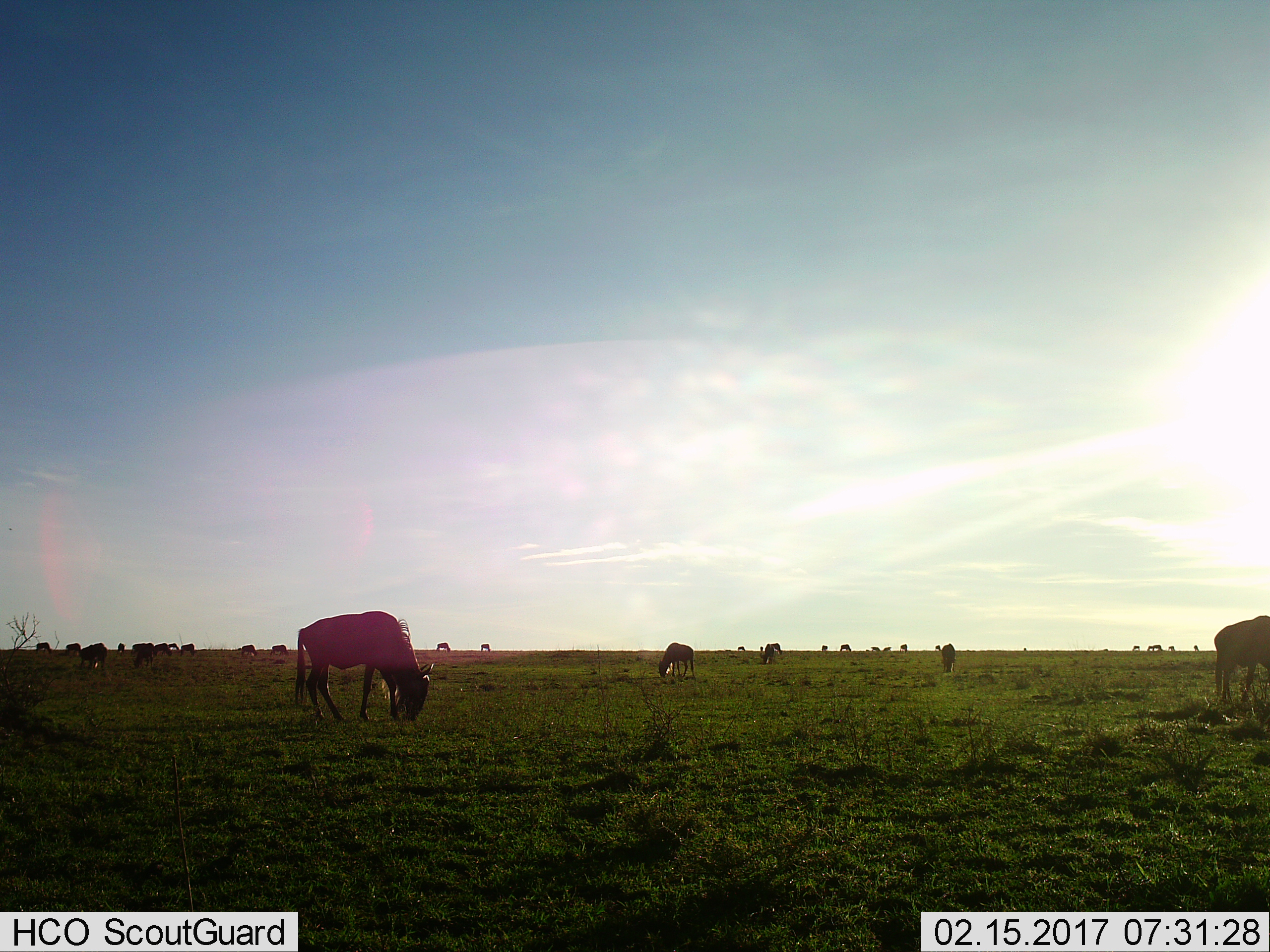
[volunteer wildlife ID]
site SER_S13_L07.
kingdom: Animalia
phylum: Chordata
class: Mammalia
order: Artiodactyla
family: Bovidae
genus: Connochaetes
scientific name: Connochaetes taurinus taurinus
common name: blue wildebeest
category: wildebeestblue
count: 11-50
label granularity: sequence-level